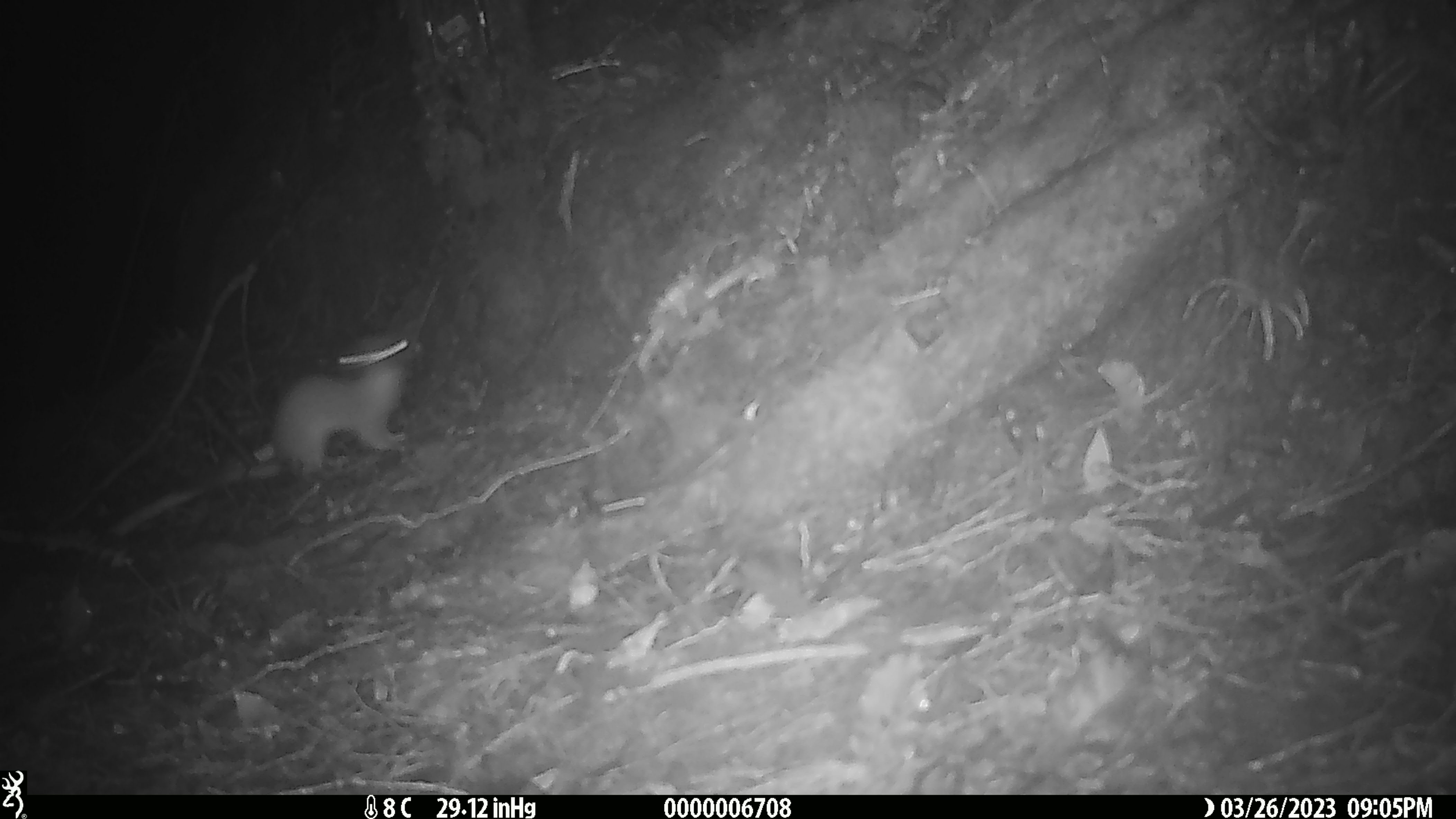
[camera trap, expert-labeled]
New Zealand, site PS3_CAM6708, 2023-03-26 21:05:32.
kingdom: Animalia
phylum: Chordata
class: Mammalia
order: Carnivora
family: Mustelidae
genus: Mustela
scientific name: Mustela erminea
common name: stoat